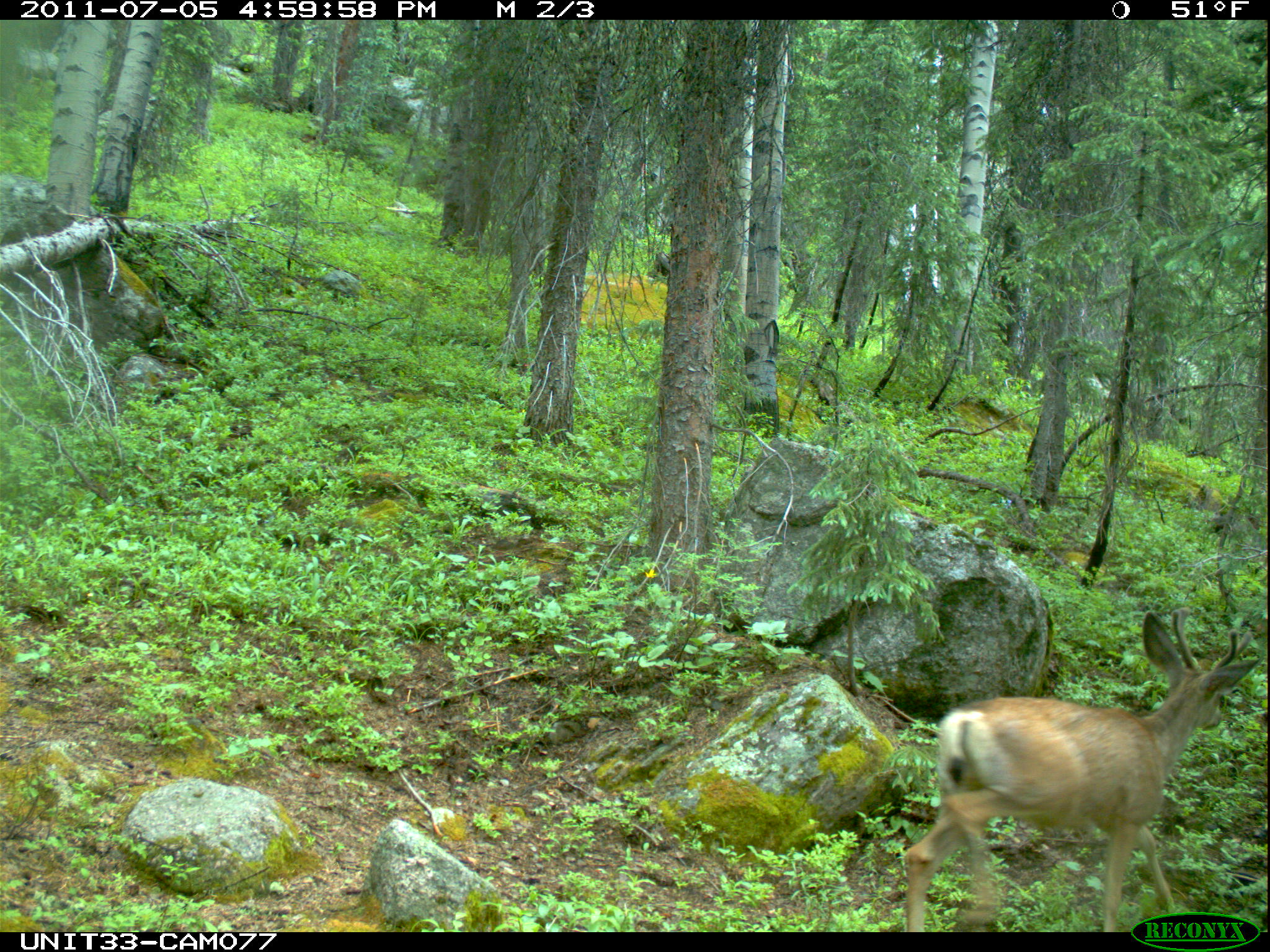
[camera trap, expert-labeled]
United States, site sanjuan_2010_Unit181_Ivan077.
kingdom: Animalia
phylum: Chordata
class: Mammalia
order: Artiodactyla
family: Cervidae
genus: Odocoileus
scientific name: Odocoileus hemionus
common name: mule deer